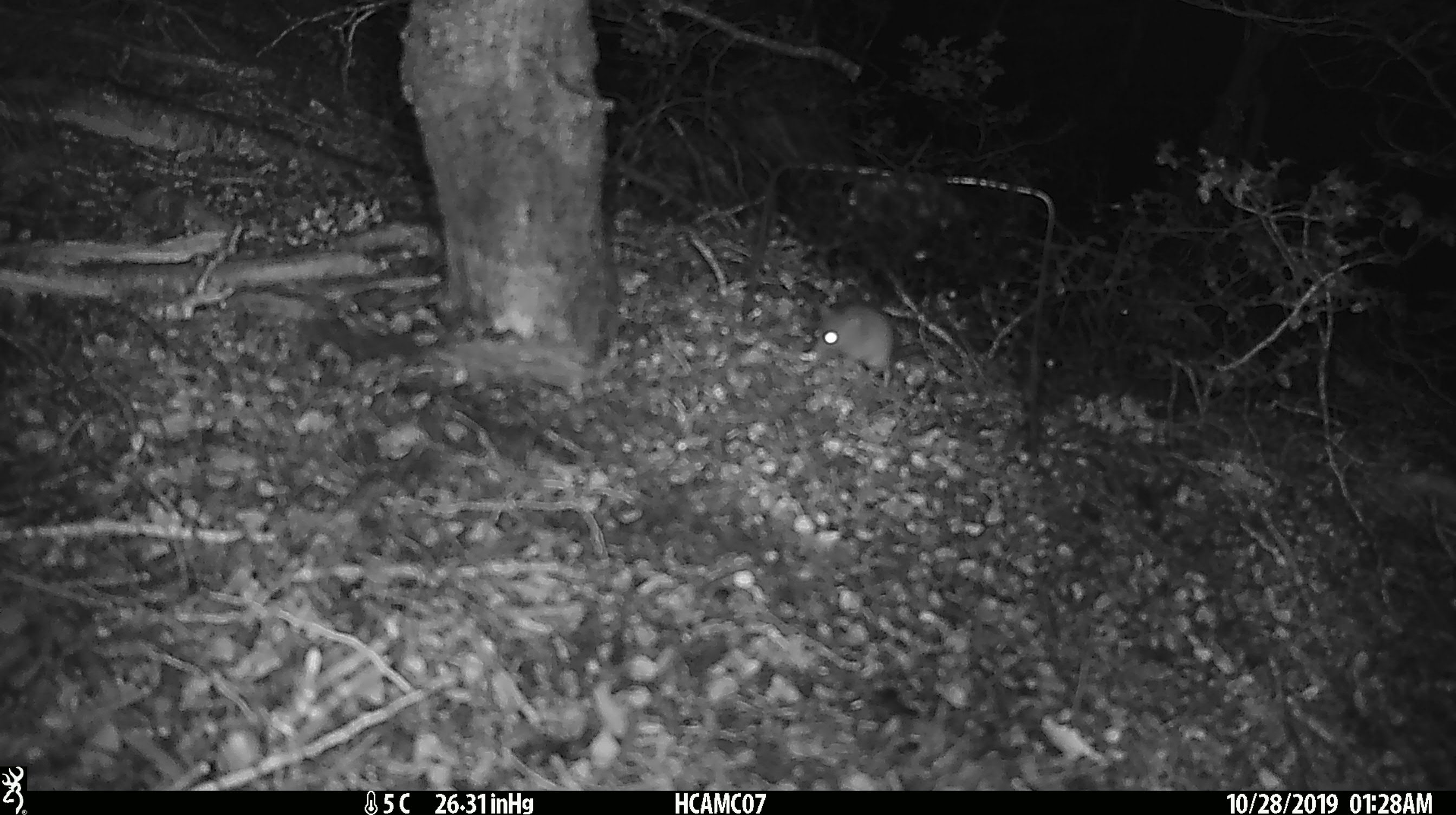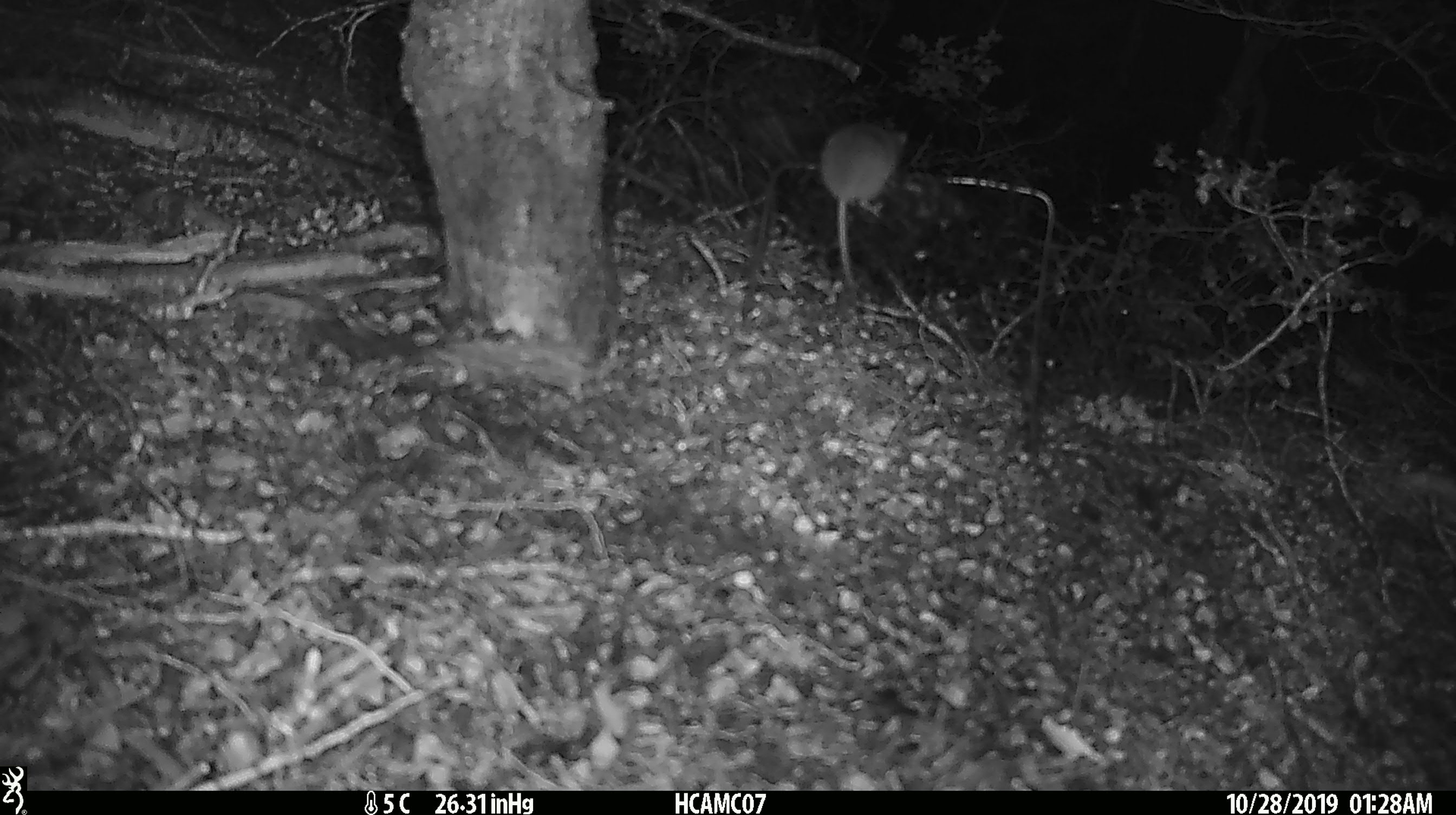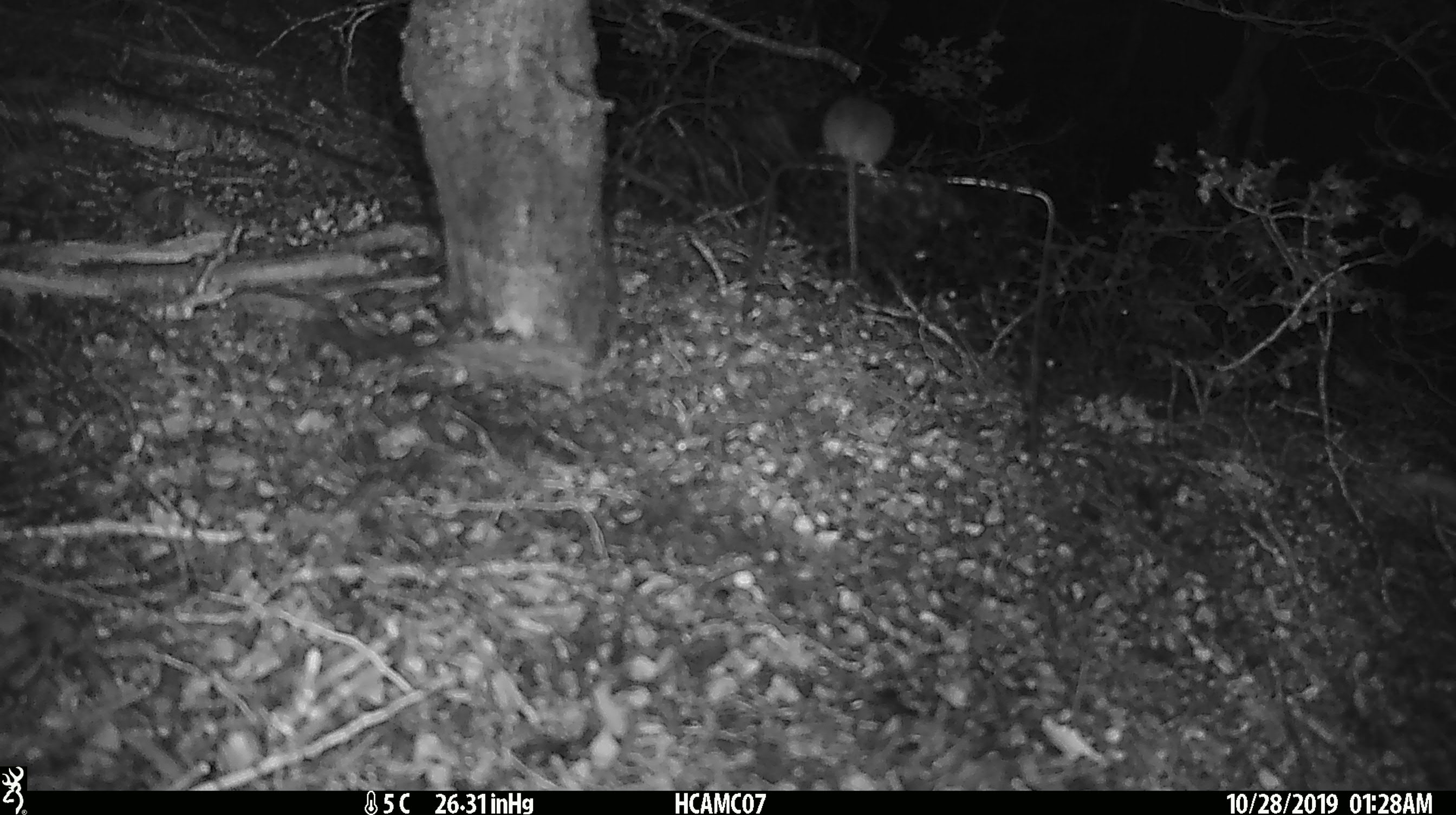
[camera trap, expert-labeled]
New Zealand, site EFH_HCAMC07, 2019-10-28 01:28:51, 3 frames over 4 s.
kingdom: Animalia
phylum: Chordata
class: Mammalia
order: Rodentia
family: Muridae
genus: Mus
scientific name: Mus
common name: mouse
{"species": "mouse (Mus)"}